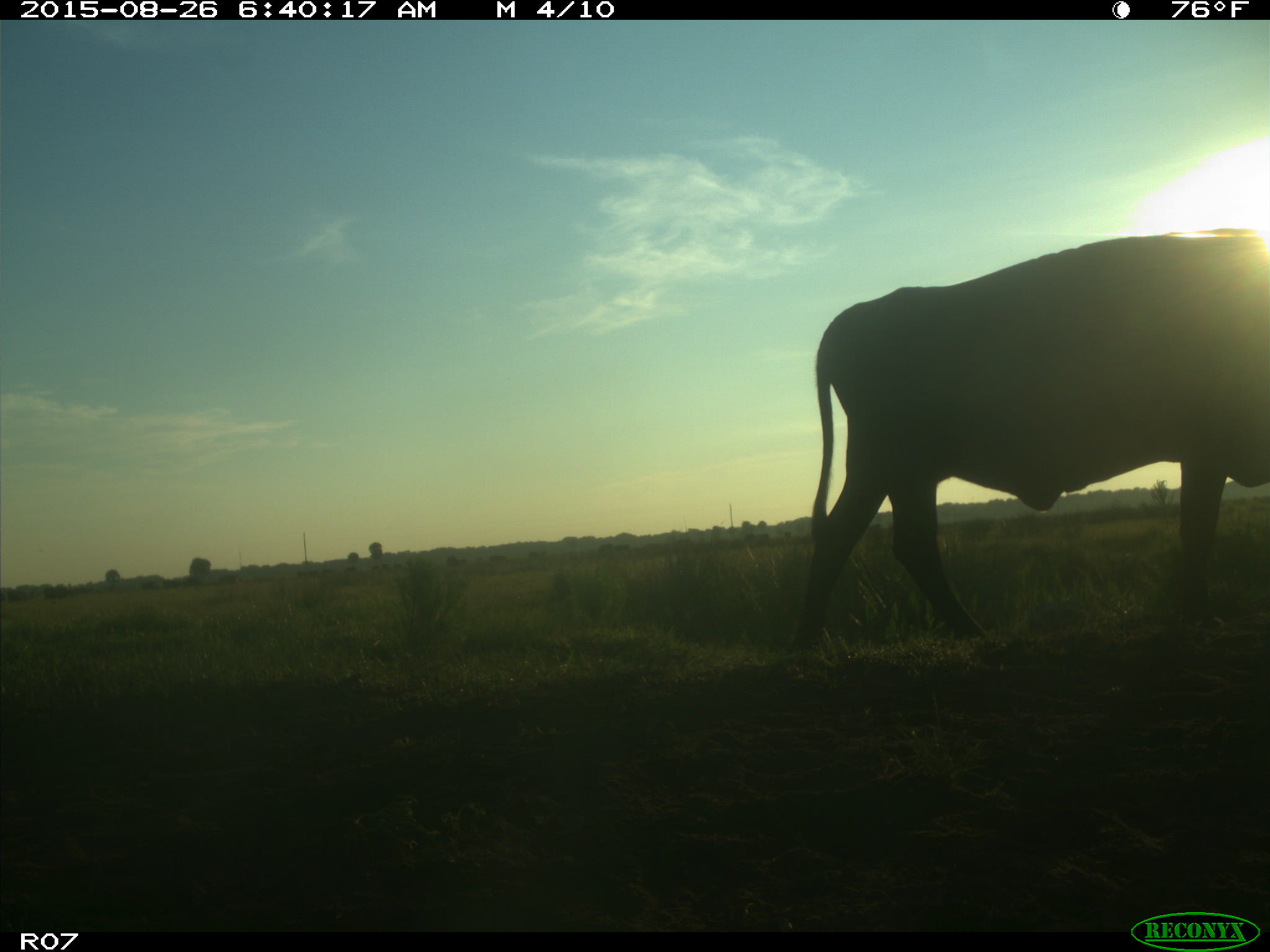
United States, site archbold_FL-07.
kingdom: Animalia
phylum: Chordata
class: Mammalia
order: Artiodactyla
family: Bovidae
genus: Bos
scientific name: Bos taurus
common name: domestic cow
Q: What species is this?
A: Bos taurus (domestic cow).